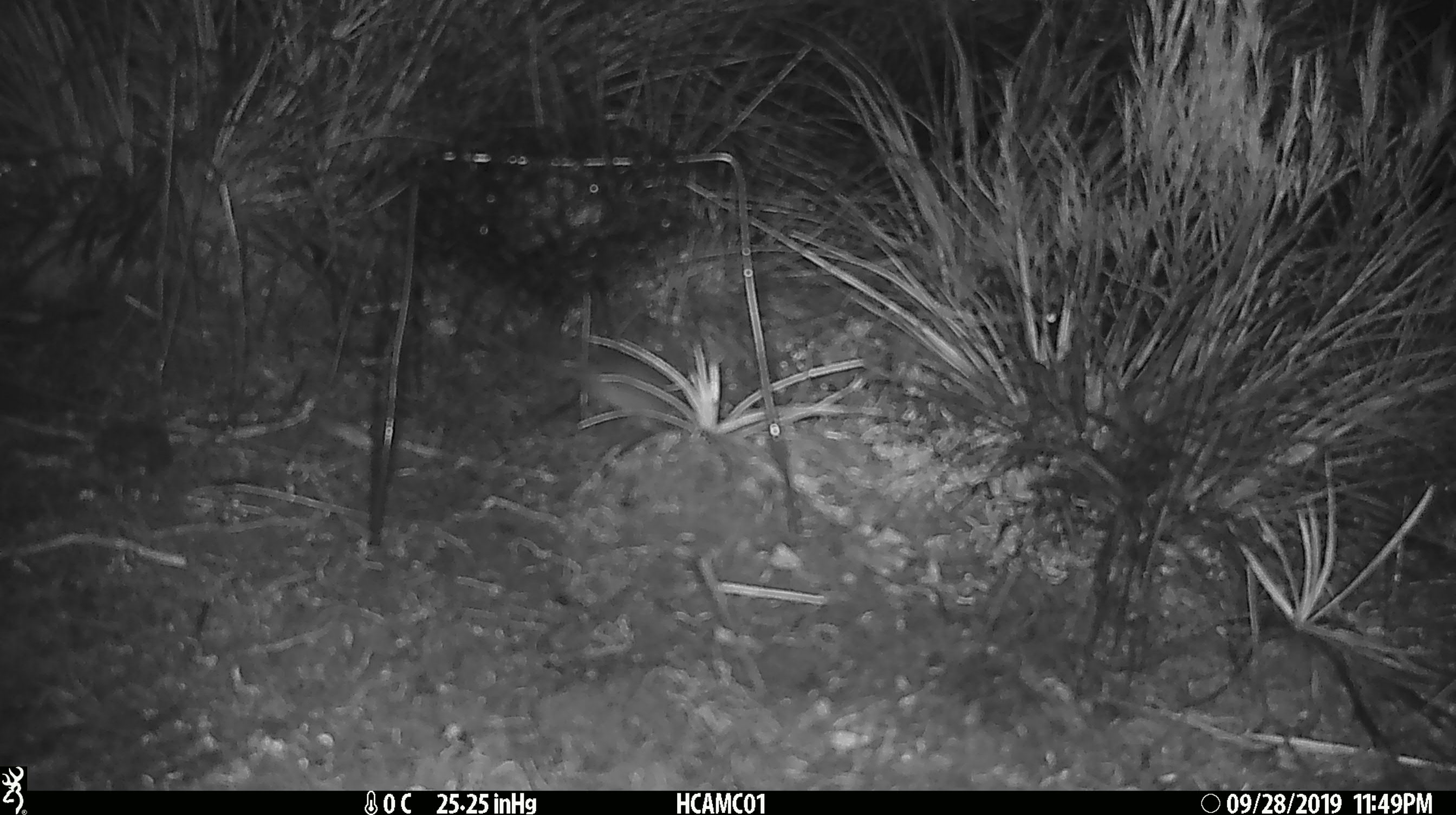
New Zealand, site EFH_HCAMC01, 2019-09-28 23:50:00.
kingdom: Animalia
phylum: Chordata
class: Mammalia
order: Rodentia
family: Muridae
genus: Mus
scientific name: Mus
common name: mouse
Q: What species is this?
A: Mouse (Mus).